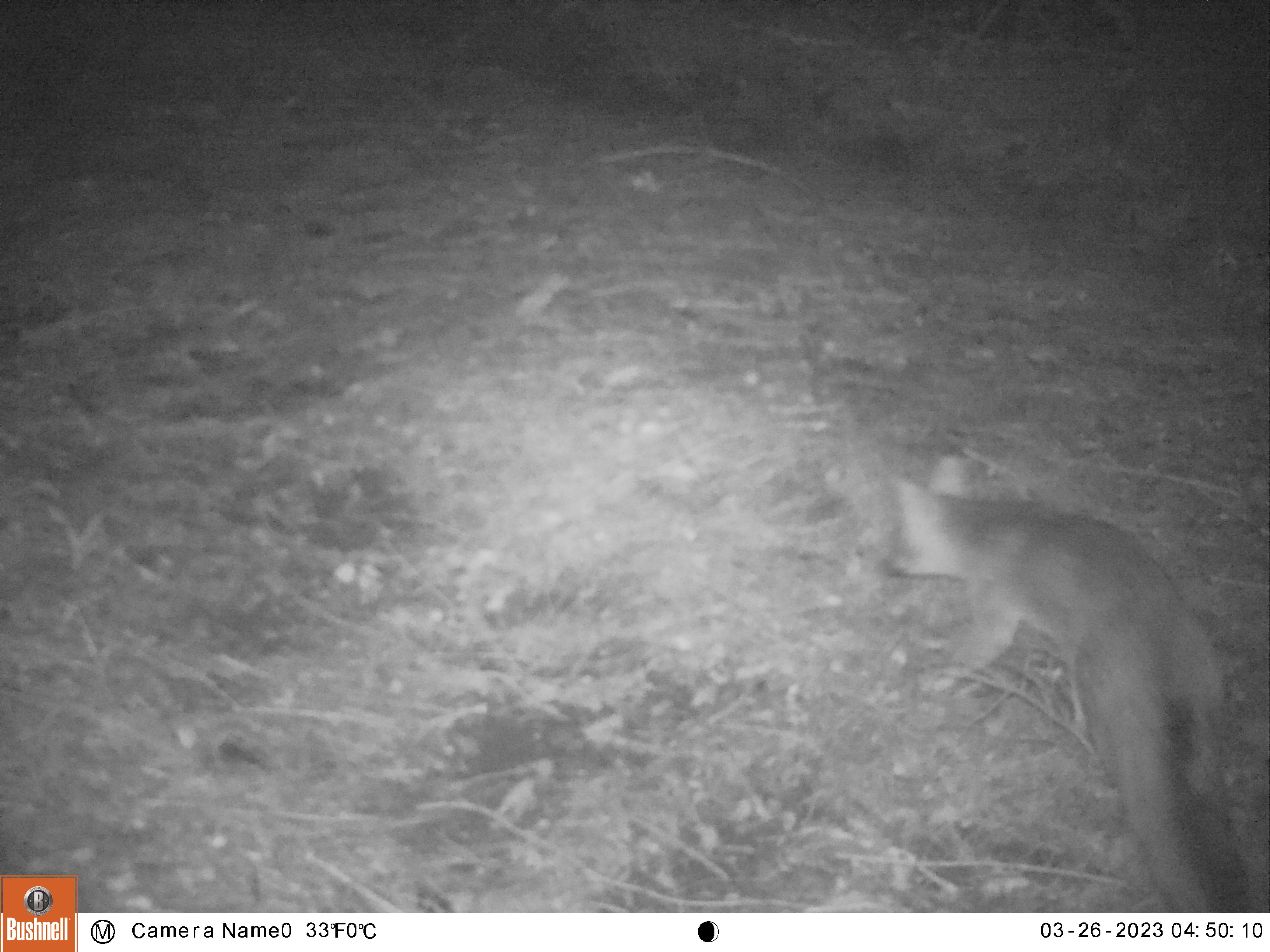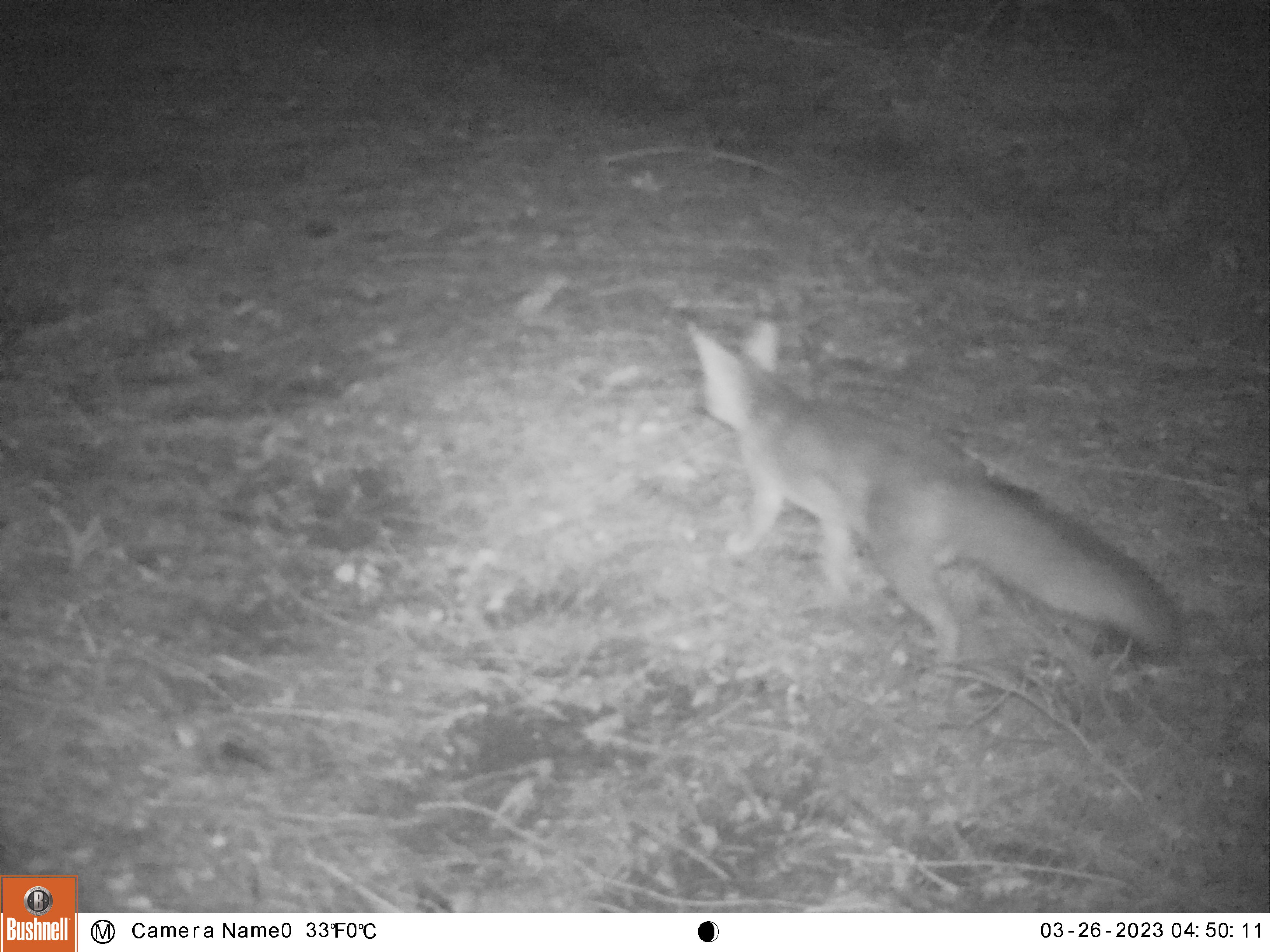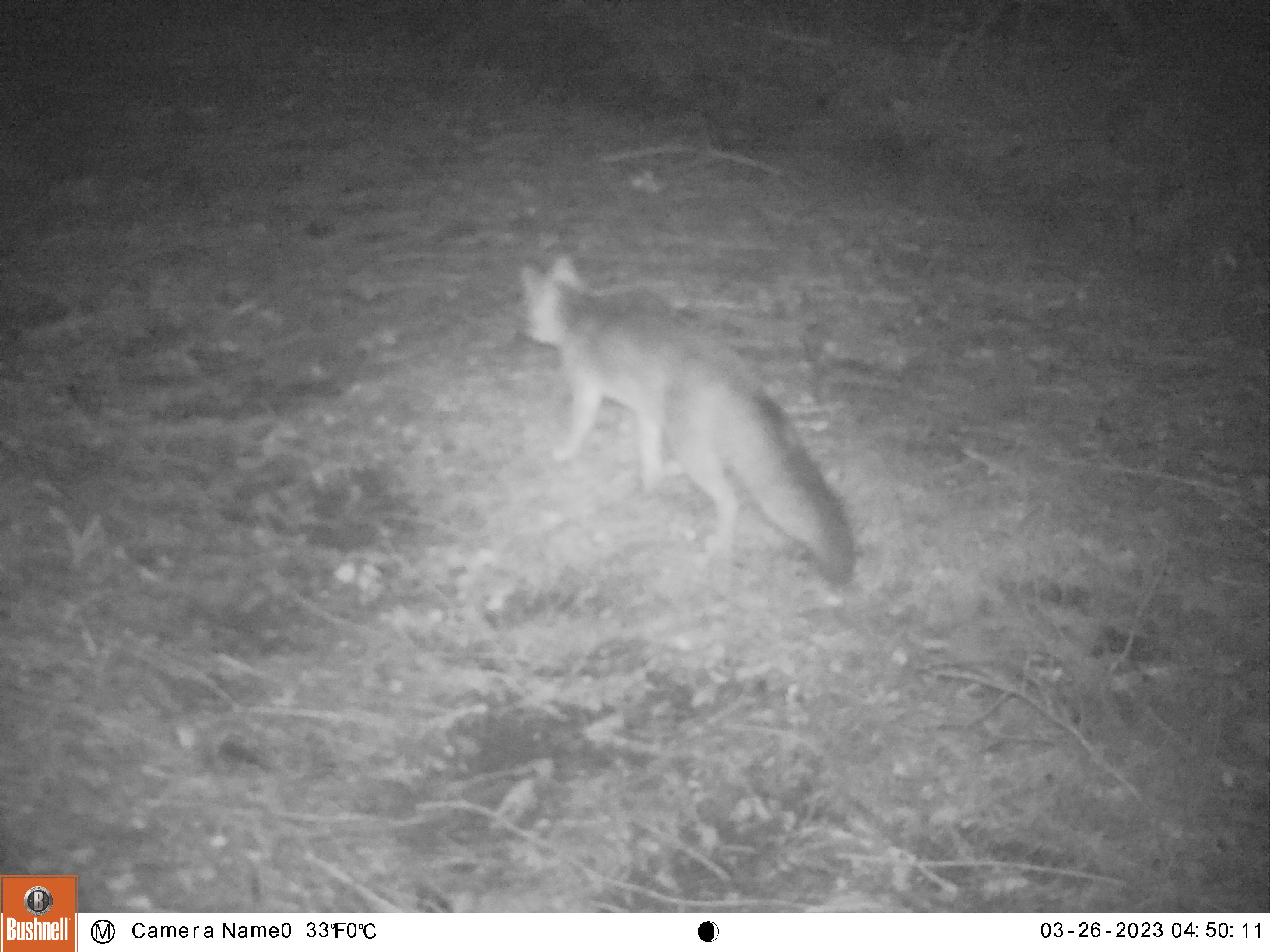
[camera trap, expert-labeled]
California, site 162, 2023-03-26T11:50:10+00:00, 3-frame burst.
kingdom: Animalia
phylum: Chordata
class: Mammalia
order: Carnivora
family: Canidae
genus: Urocyon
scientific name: Urocyon cinereoargenteus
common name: gray fox